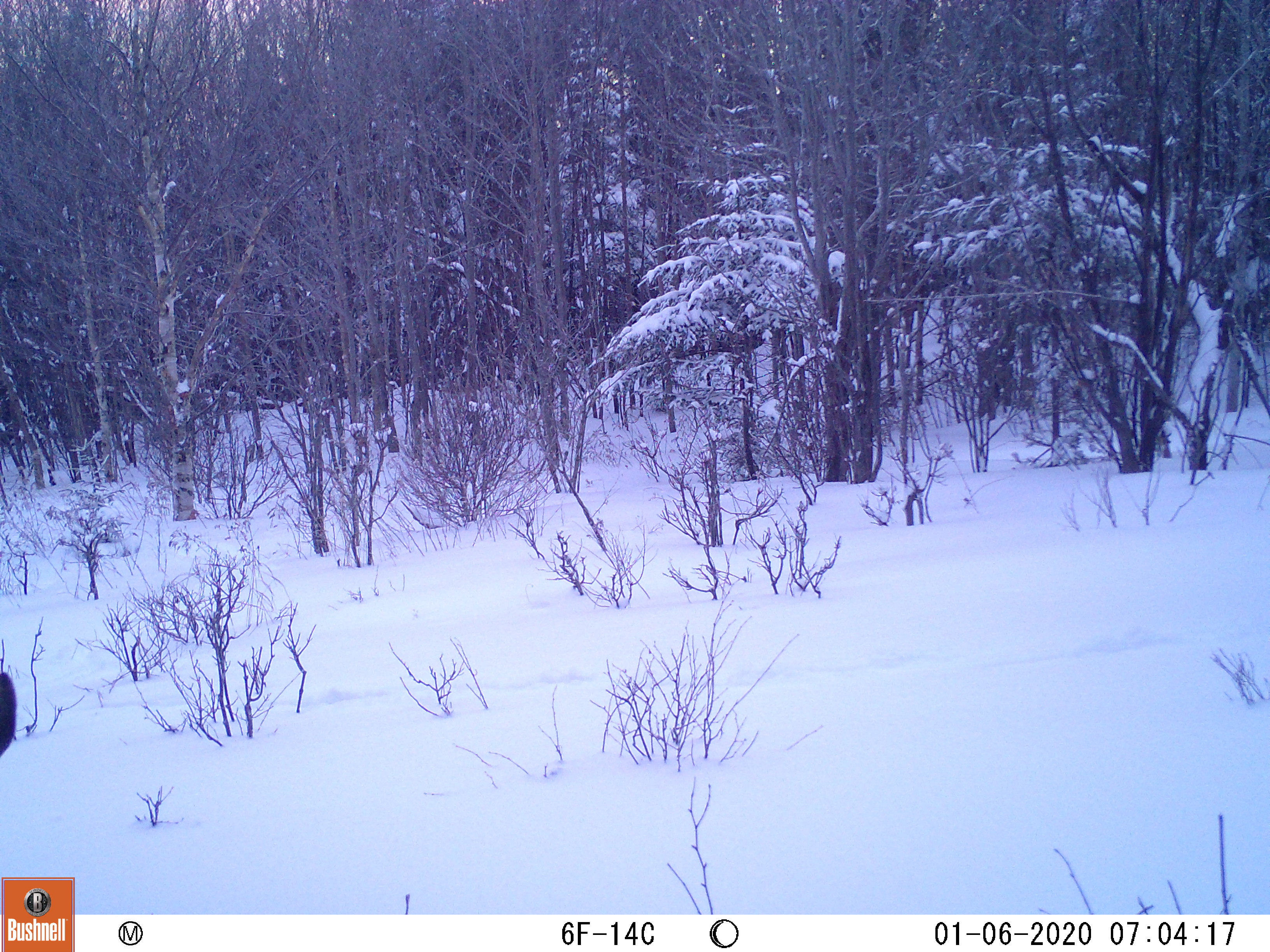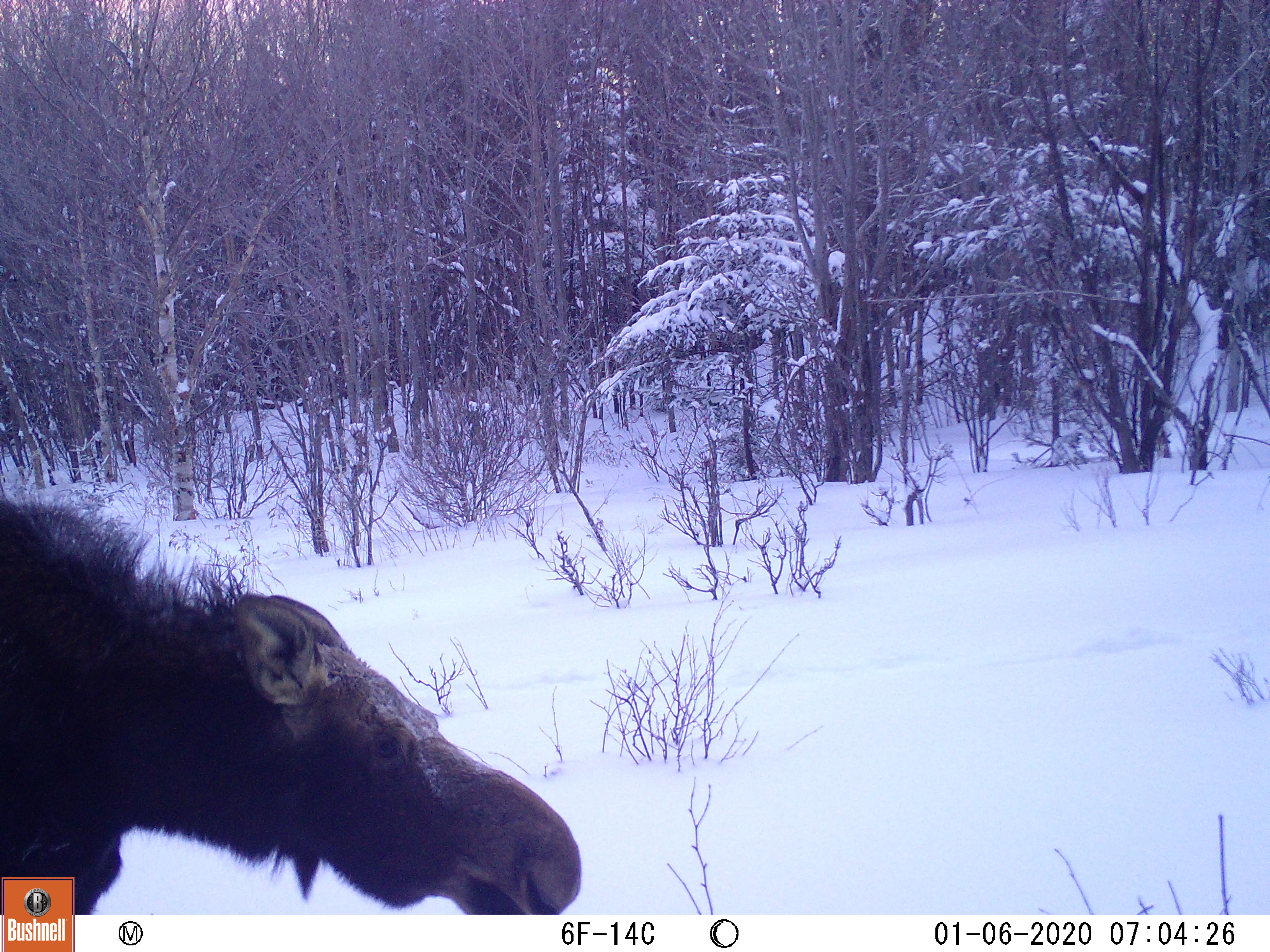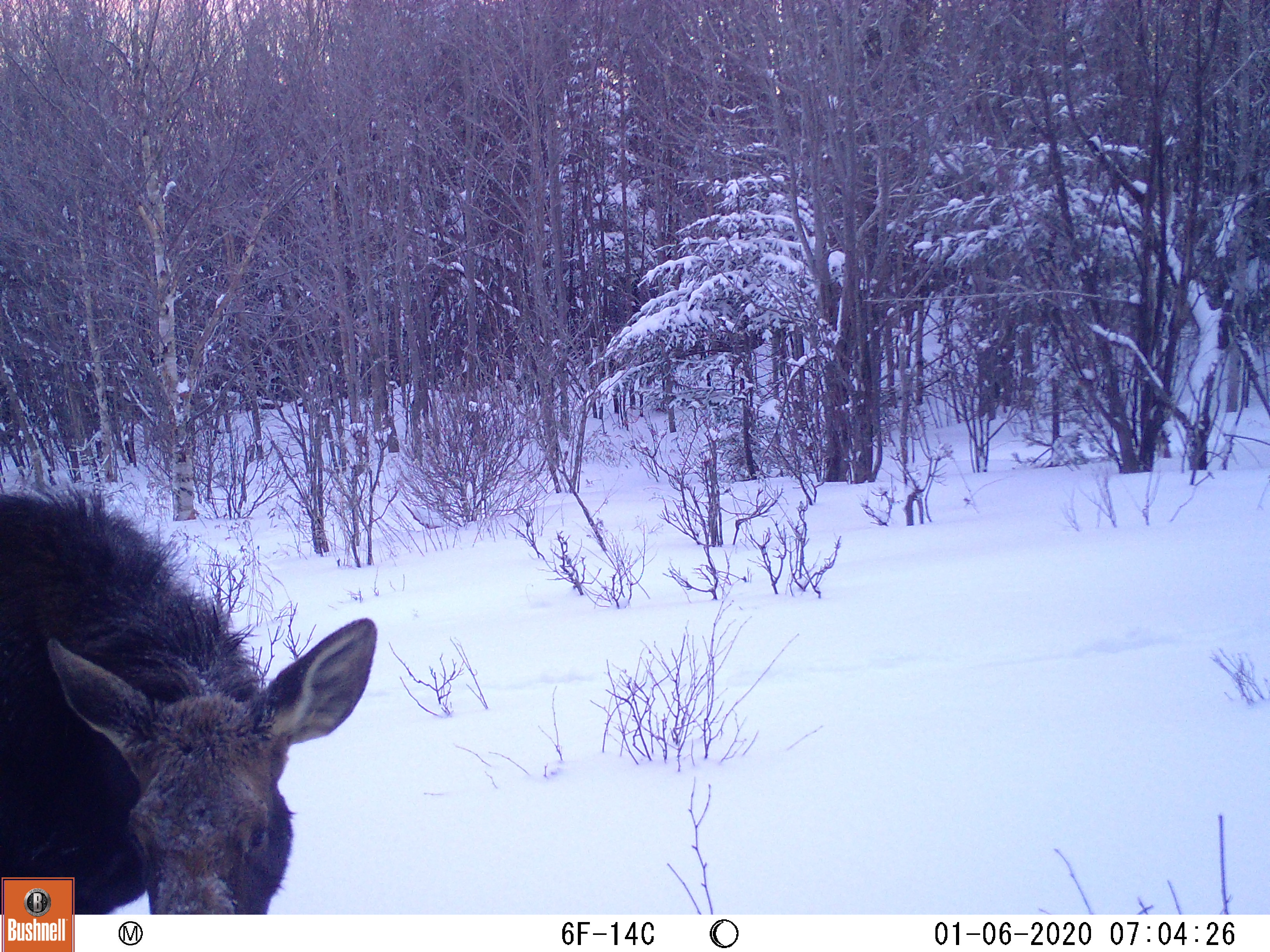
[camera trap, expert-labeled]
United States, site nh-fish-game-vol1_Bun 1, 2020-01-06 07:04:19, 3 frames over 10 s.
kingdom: Animalia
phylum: Chordata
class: Mammalia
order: Artiodactyla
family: Cervidae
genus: Alces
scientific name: Alces alces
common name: moose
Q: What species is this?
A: Moose (Alces alces).